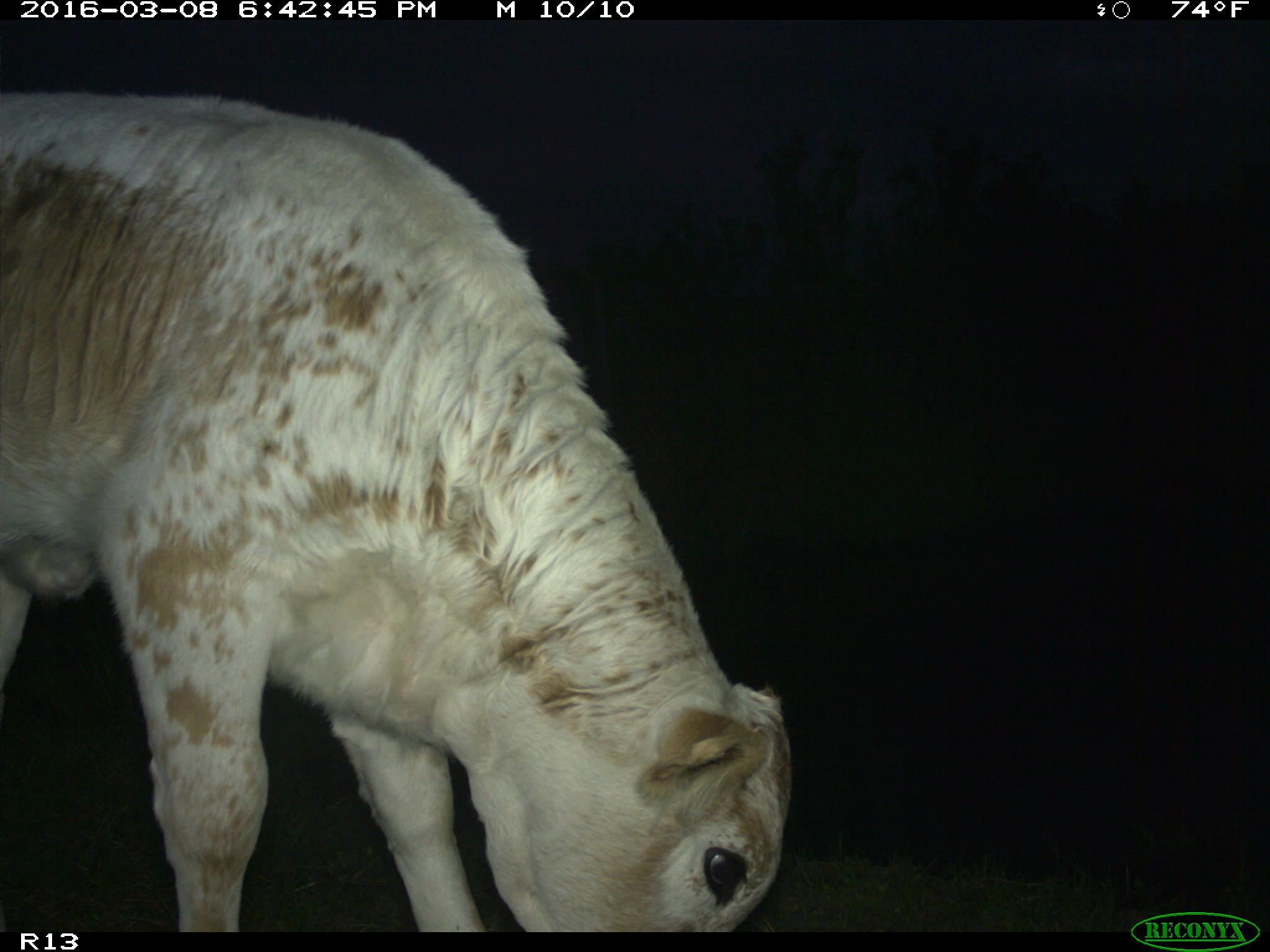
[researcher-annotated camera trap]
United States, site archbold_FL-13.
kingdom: Animalia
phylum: Chordata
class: Mammalia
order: Artiodactyla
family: Bovidae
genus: Bos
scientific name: Bos taurus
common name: domestic cow